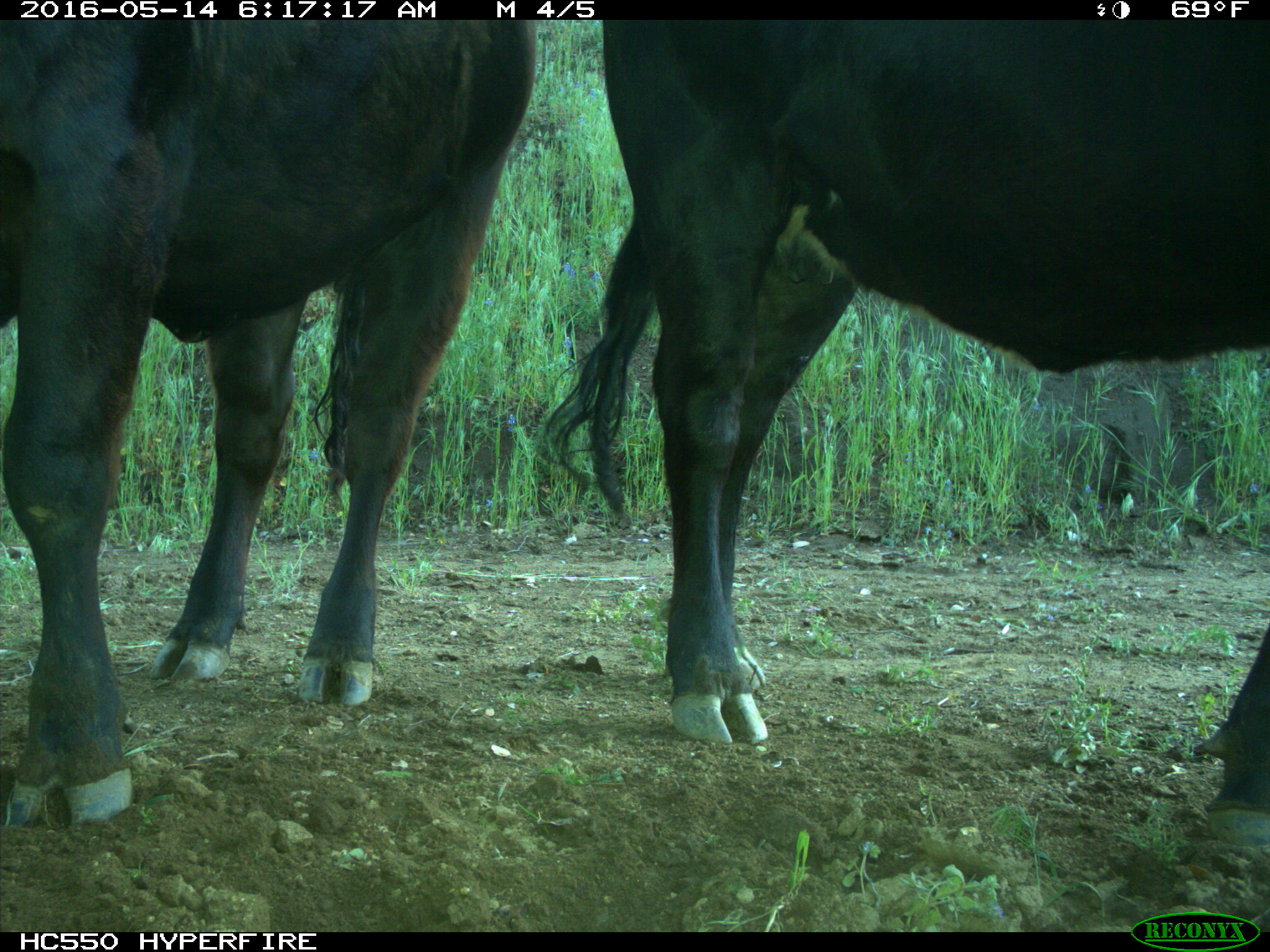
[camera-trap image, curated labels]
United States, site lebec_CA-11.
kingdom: Animalia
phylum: Chordata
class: Mammalia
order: Artiodactyla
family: Bovidae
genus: Bos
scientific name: Bos taurus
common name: domestic cow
Bos taurus (domestic cow).